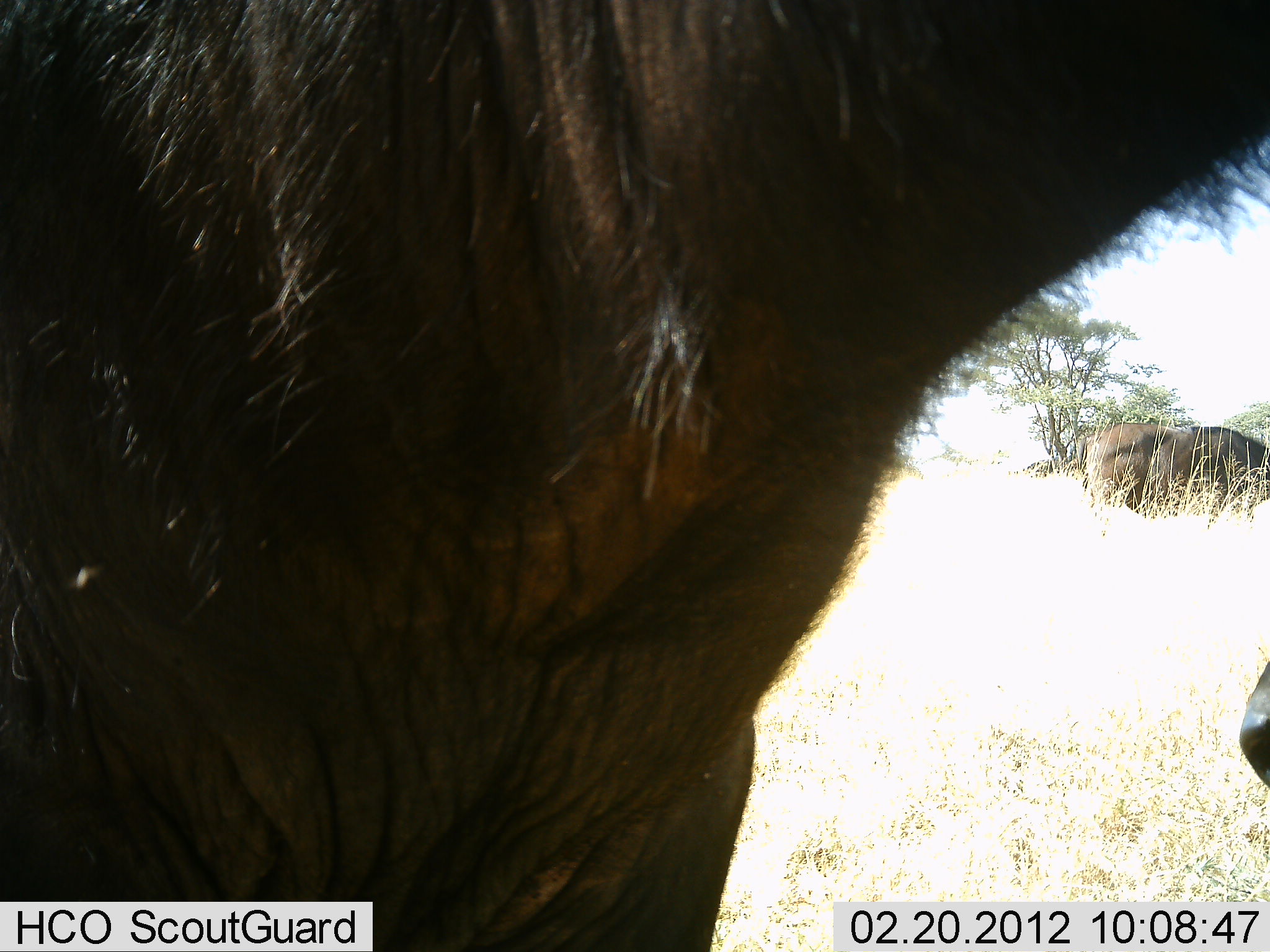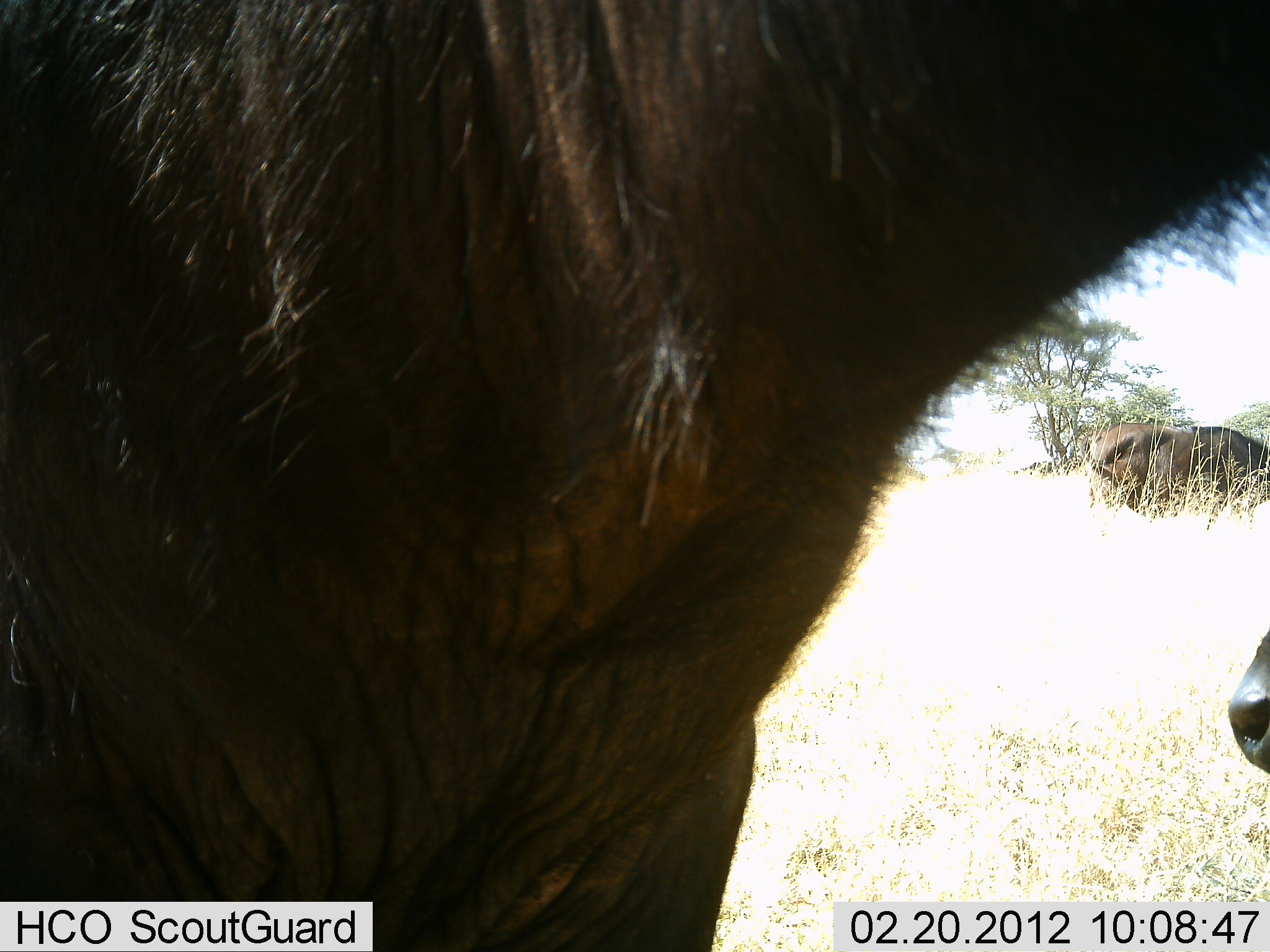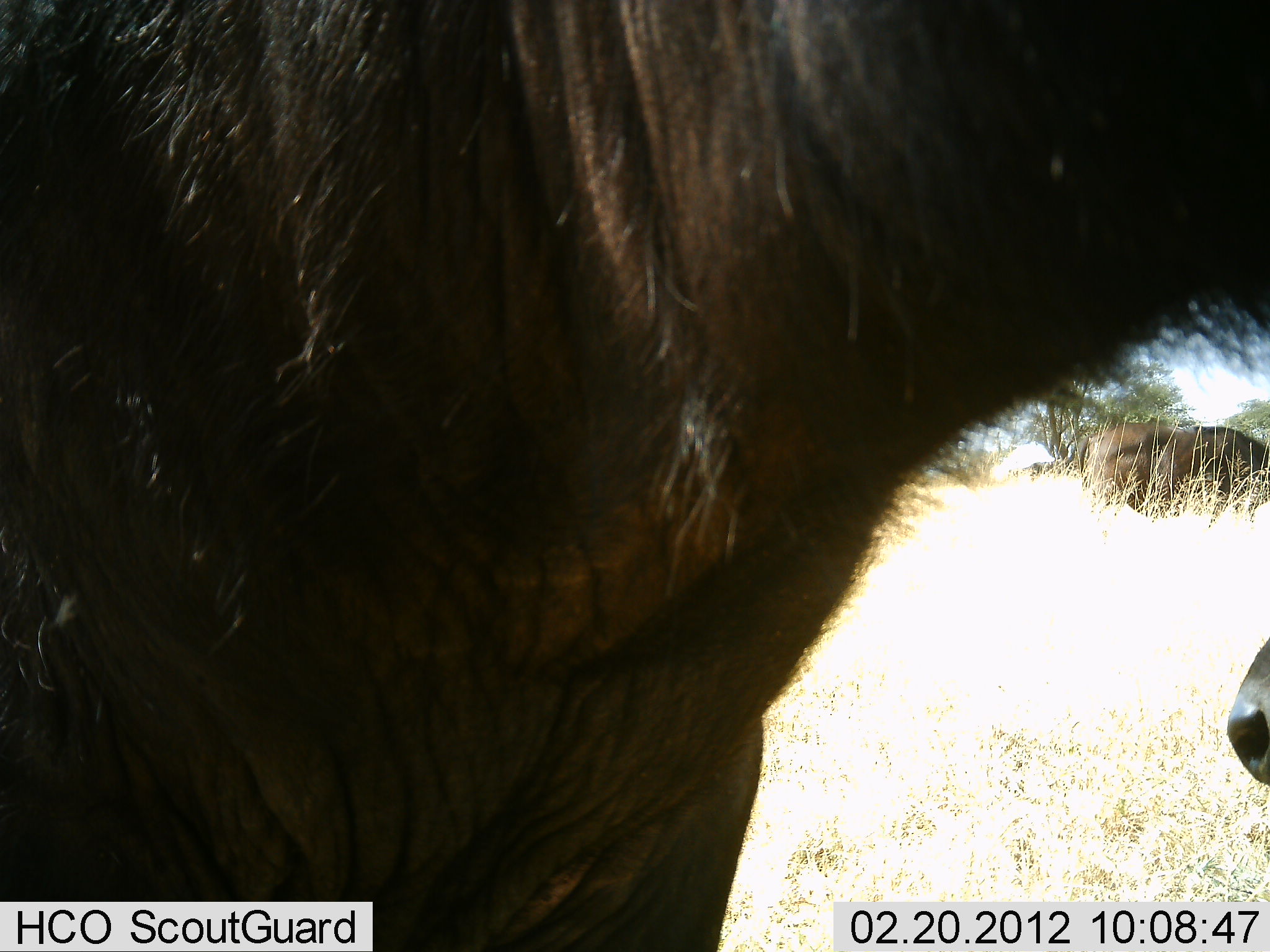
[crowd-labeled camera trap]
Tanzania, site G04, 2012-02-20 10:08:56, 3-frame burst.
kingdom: Animalia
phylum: Chordata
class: Mammalia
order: Artiodactyla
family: Bovidae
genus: Syncerus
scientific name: Syncerus caffer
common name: cape buffalo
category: buffalo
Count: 3.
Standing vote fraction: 77%.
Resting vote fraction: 46%.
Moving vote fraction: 0%.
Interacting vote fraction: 0%.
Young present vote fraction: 8%.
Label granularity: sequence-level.